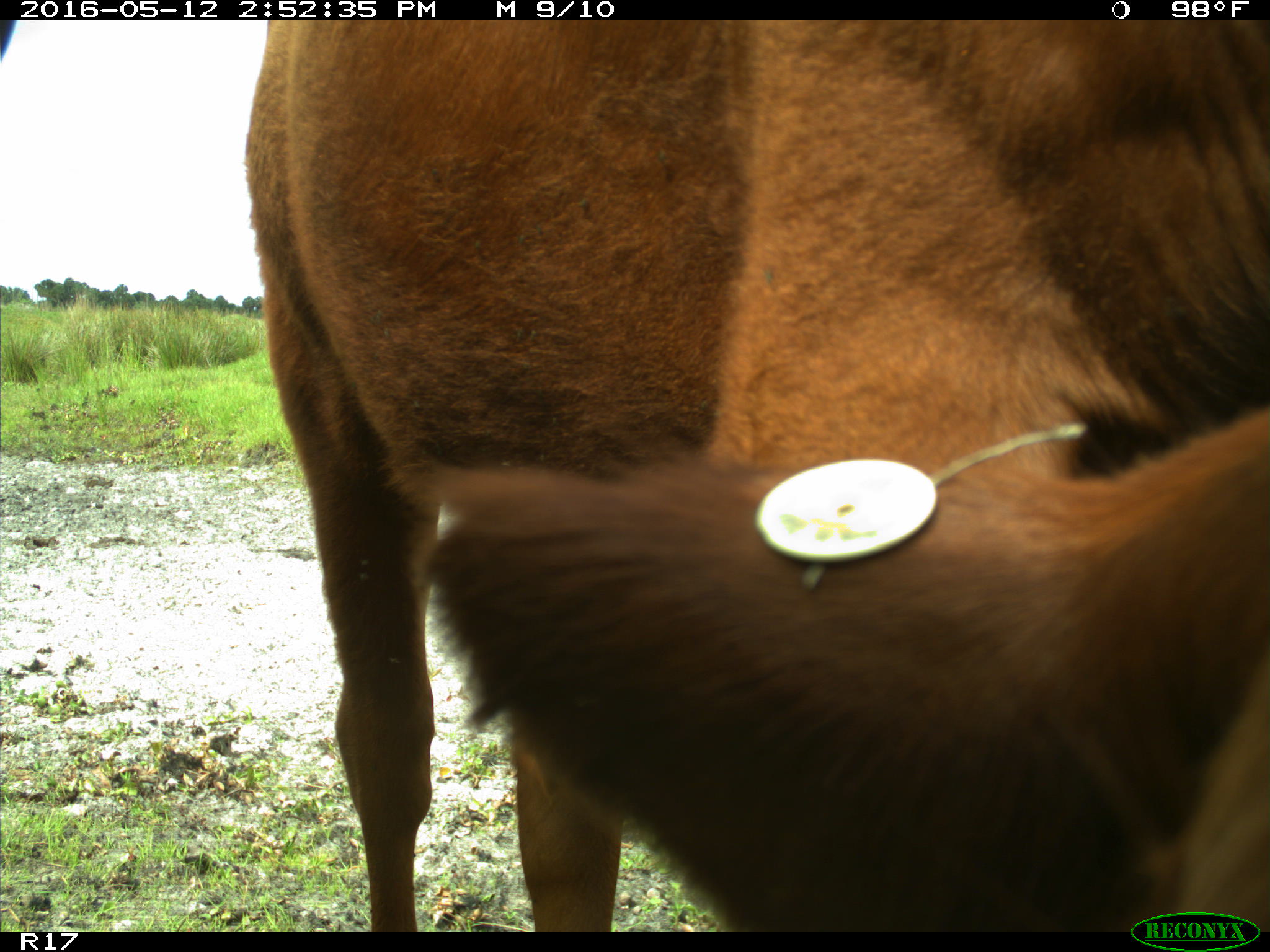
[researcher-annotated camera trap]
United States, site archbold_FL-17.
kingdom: Animalia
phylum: Chordata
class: Mammalia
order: Artiodactyla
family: Bovidae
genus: Bos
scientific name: Bos taurus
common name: domestic cow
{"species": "Bos taurus (domestic cow)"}